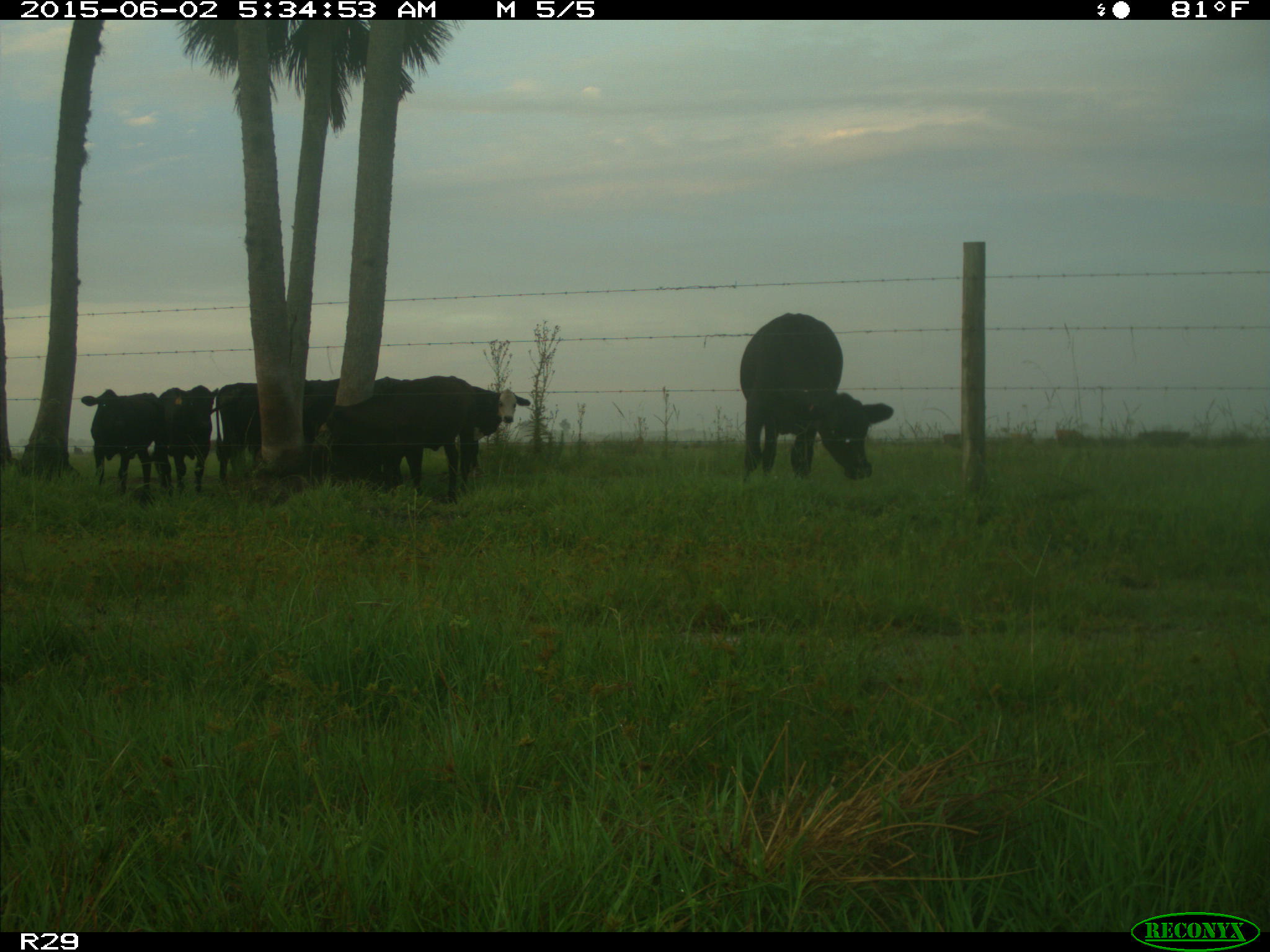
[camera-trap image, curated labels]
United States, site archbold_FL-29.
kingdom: Animalia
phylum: Chordata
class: Mammalia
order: Artiodactyla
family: Bovidae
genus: Bos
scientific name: Bos taurus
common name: domestic cow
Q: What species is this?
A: Bos taurus (domestic cow).